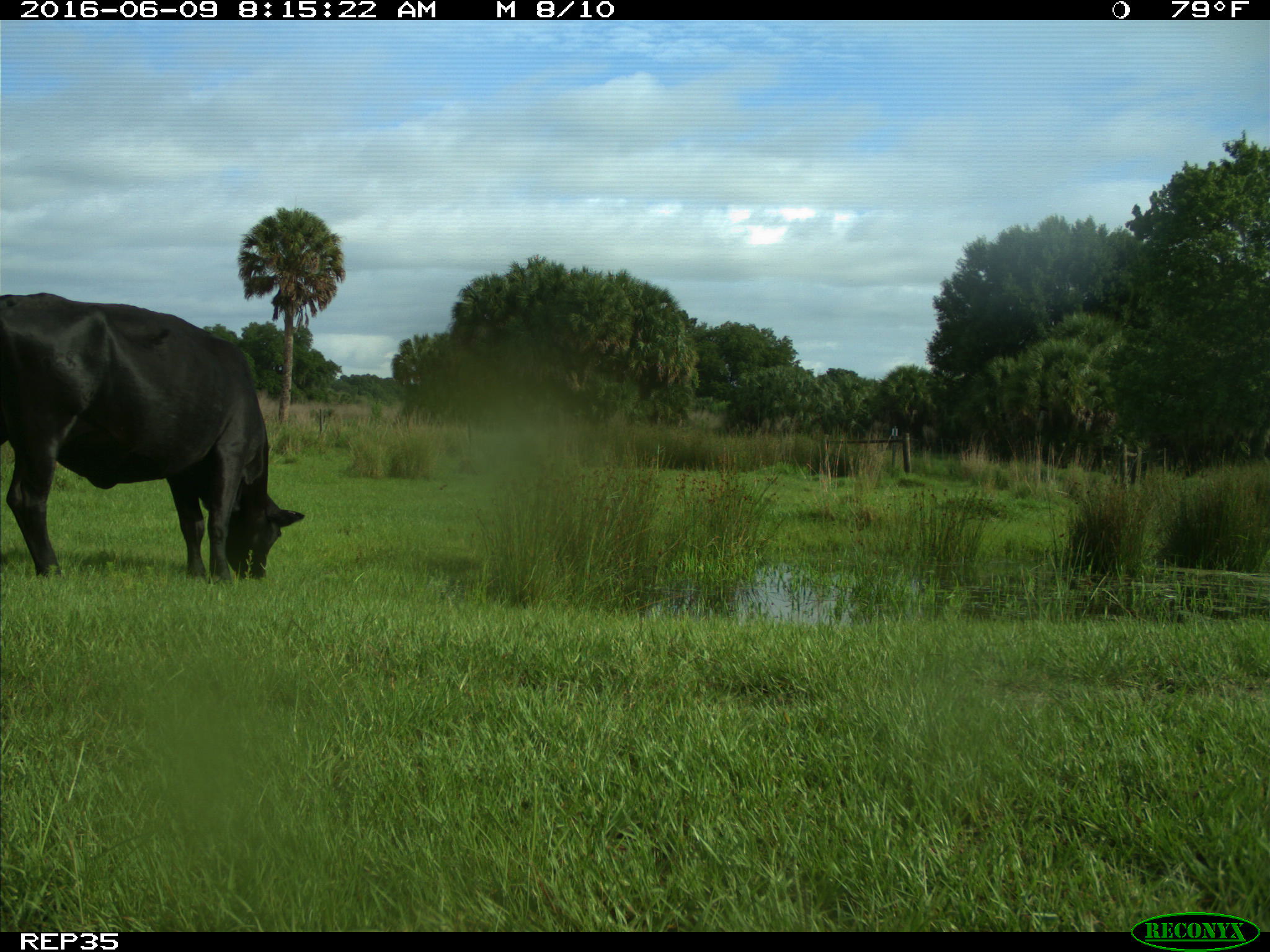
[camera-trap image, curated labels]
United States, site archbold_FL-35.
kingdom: Animalia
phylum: Chordata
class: Mammalia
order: Artiodactyla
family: Bovidae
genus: Bos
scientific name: Bos taurus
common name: domestic cow